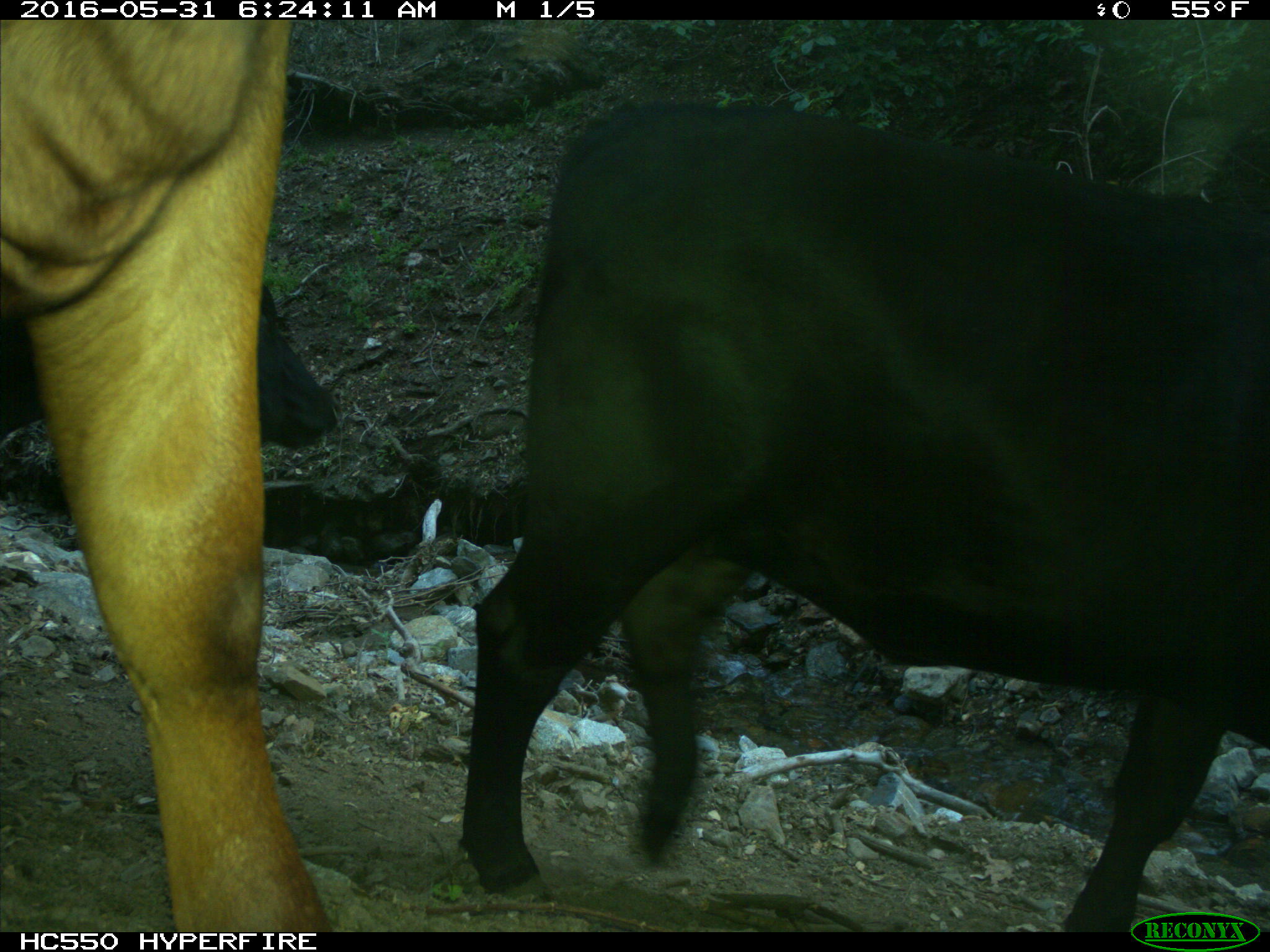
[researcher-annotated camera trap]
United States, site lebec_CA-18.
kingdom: Animalia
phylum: Chordata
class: Mammalia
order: Artiodactyla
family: Bovidae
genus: Bos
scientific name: Bos taurus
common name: domestic cow